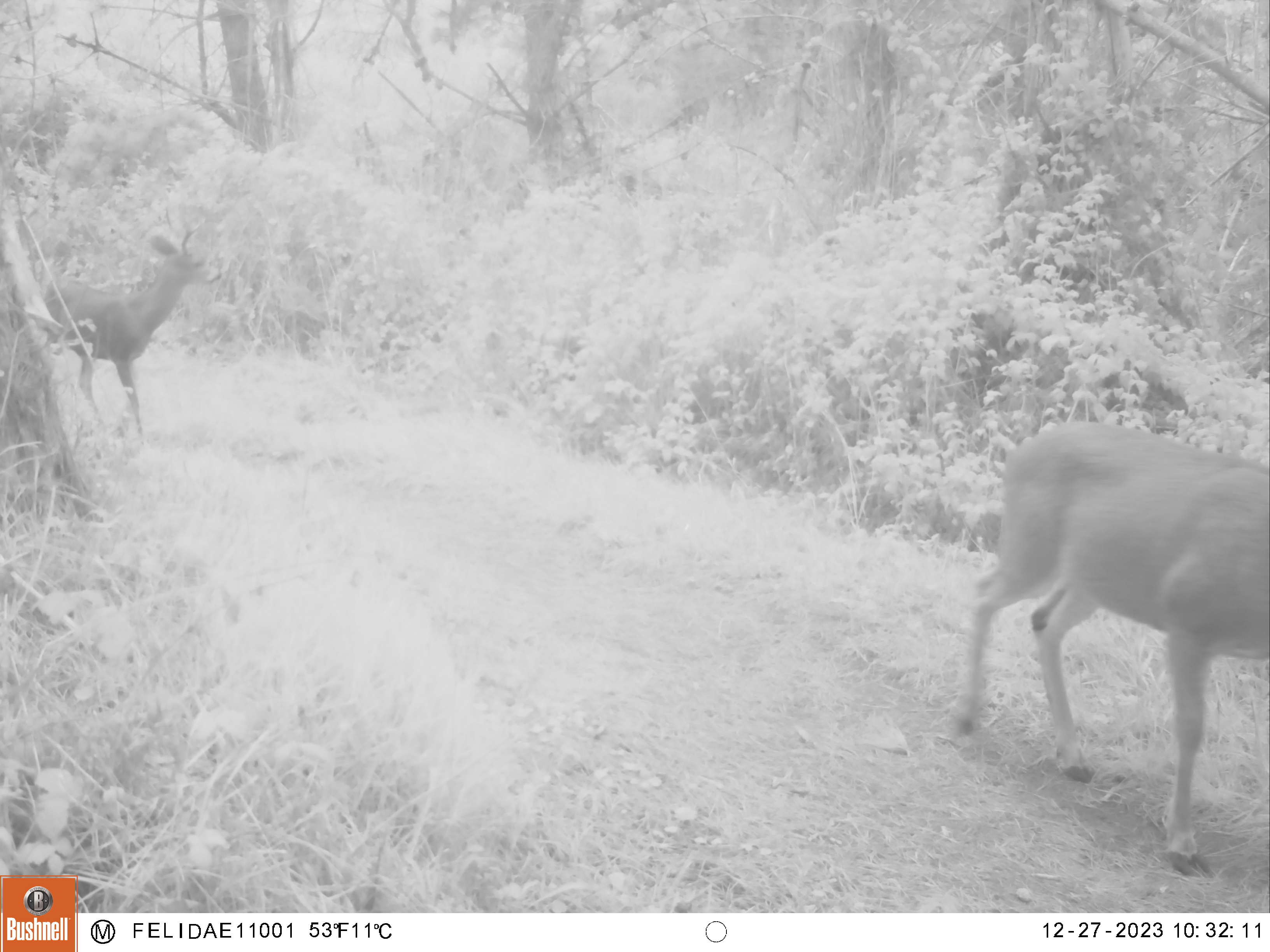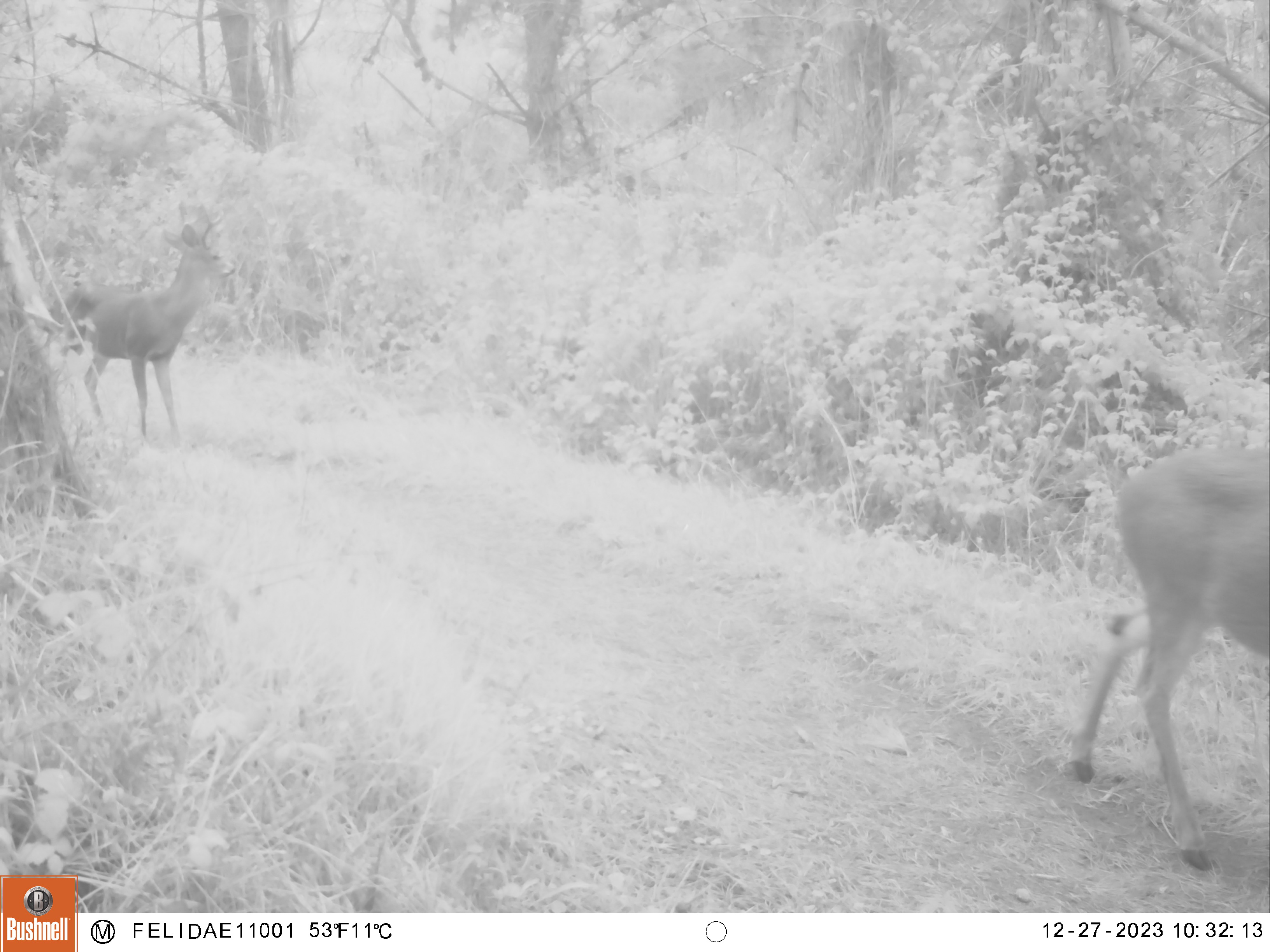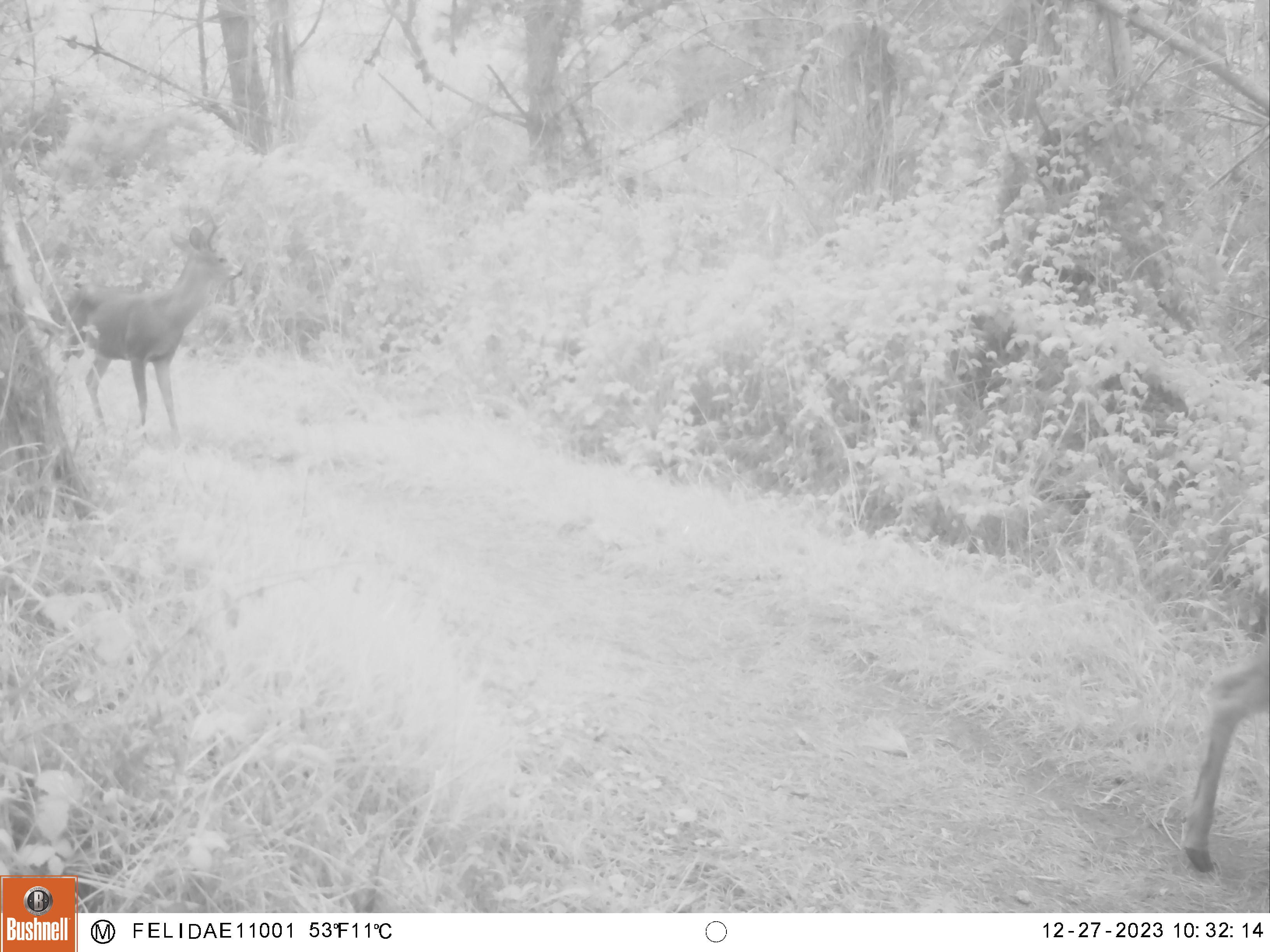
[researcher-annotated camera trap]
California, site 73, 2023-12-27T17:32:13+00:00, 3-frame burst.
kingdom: Animalia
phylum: Chordata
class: Mammalia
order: Artiodactyla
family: Cervidae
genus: Odocoileus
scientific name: Odocoileus hemionus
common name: mule deer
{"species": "mule deer (Odocoileus hemionus)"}